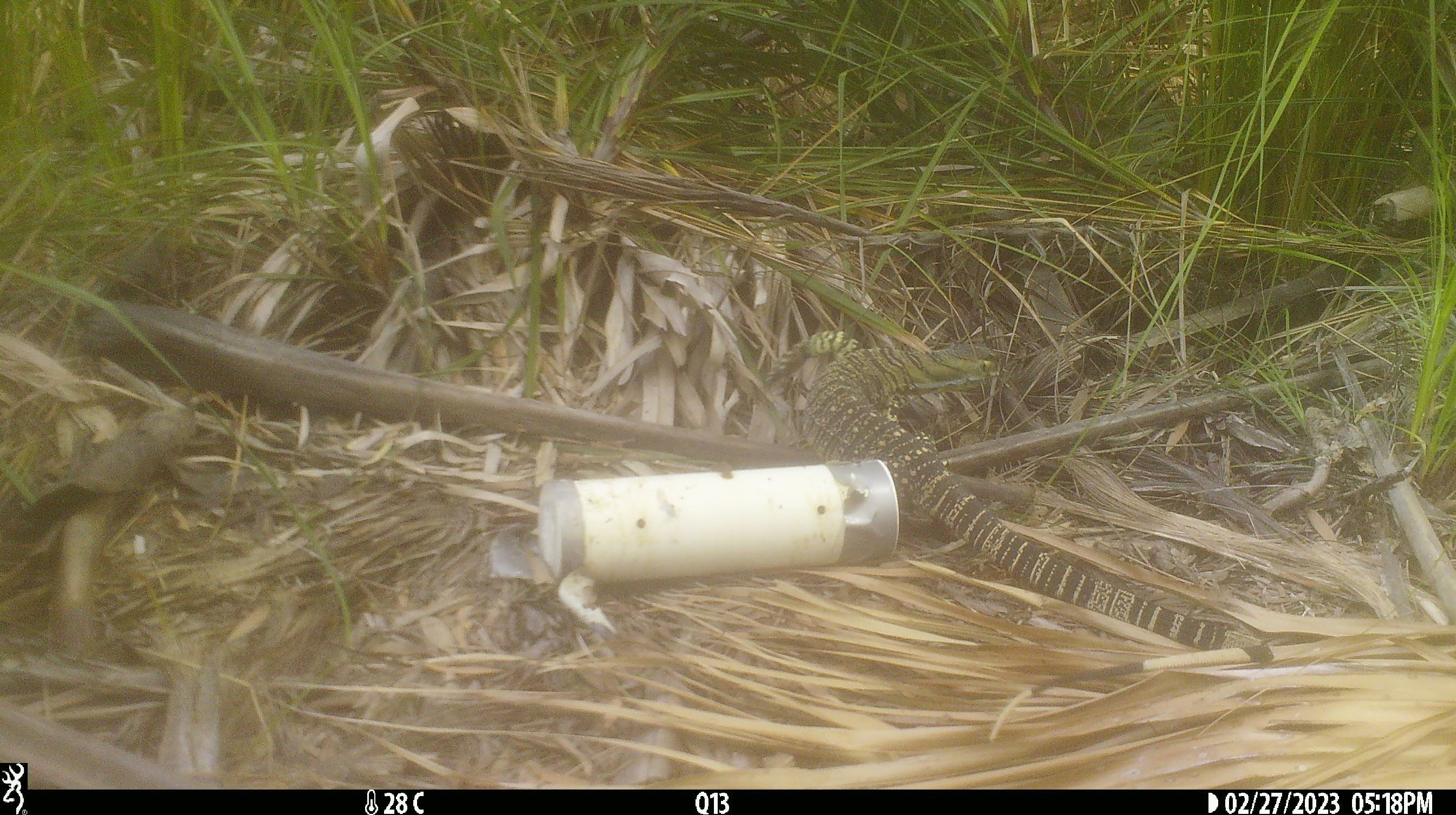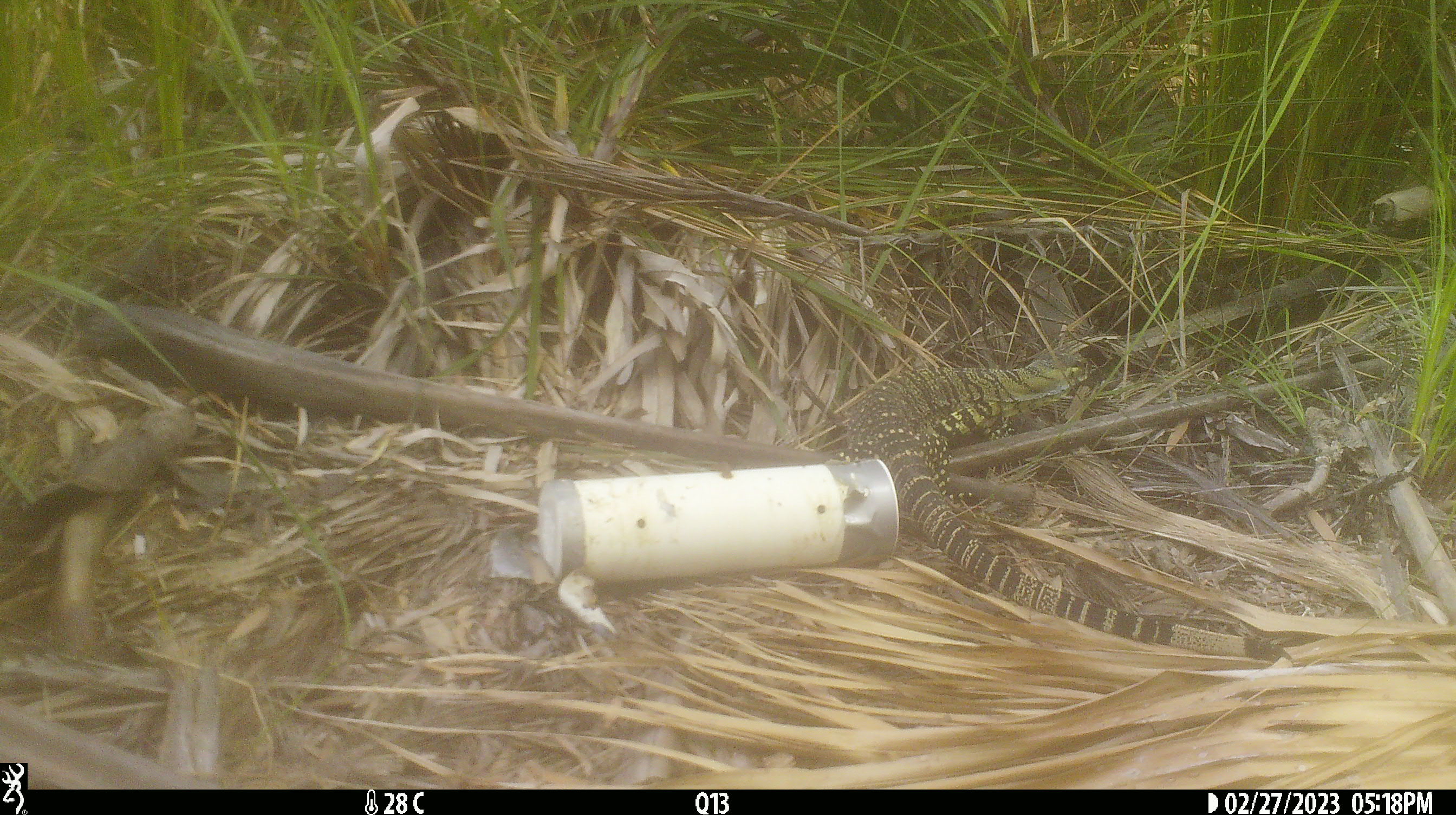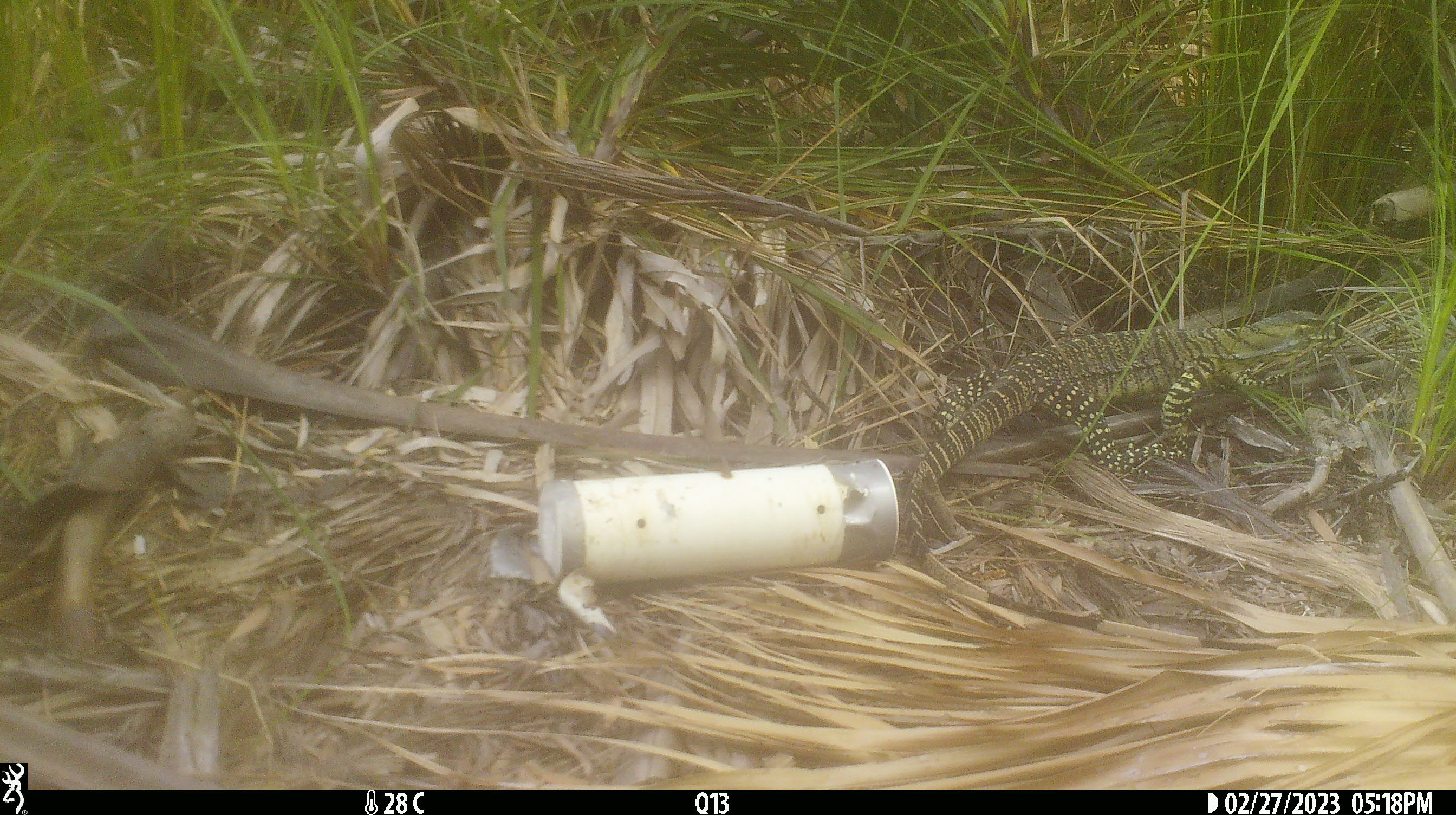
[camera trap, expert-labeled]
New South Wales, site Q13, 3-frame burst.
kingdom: Animalia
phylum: Chordata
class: Reptilia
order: Squamata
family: Varanidae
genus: Varanus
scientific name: Varanus varius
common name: lace monitor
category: goanna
Goanna (lace monitor) (Varanus varius).